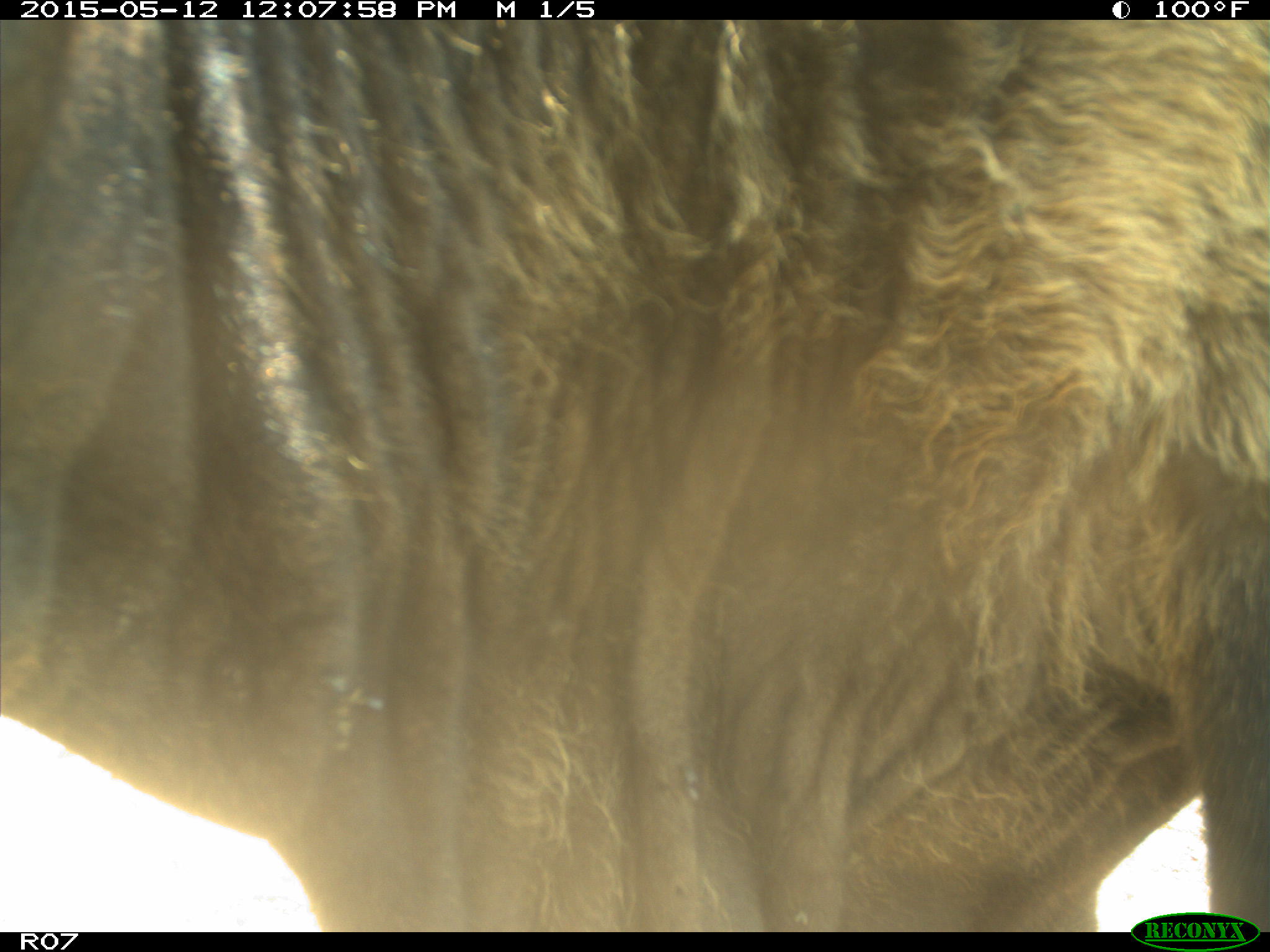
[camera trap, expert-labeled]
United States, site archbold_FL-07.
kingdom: Animalia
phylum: Chordata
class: Mammalia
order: Artiodactyla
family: Bovidae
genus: Bos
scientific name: Bos taurus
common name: domestic cow